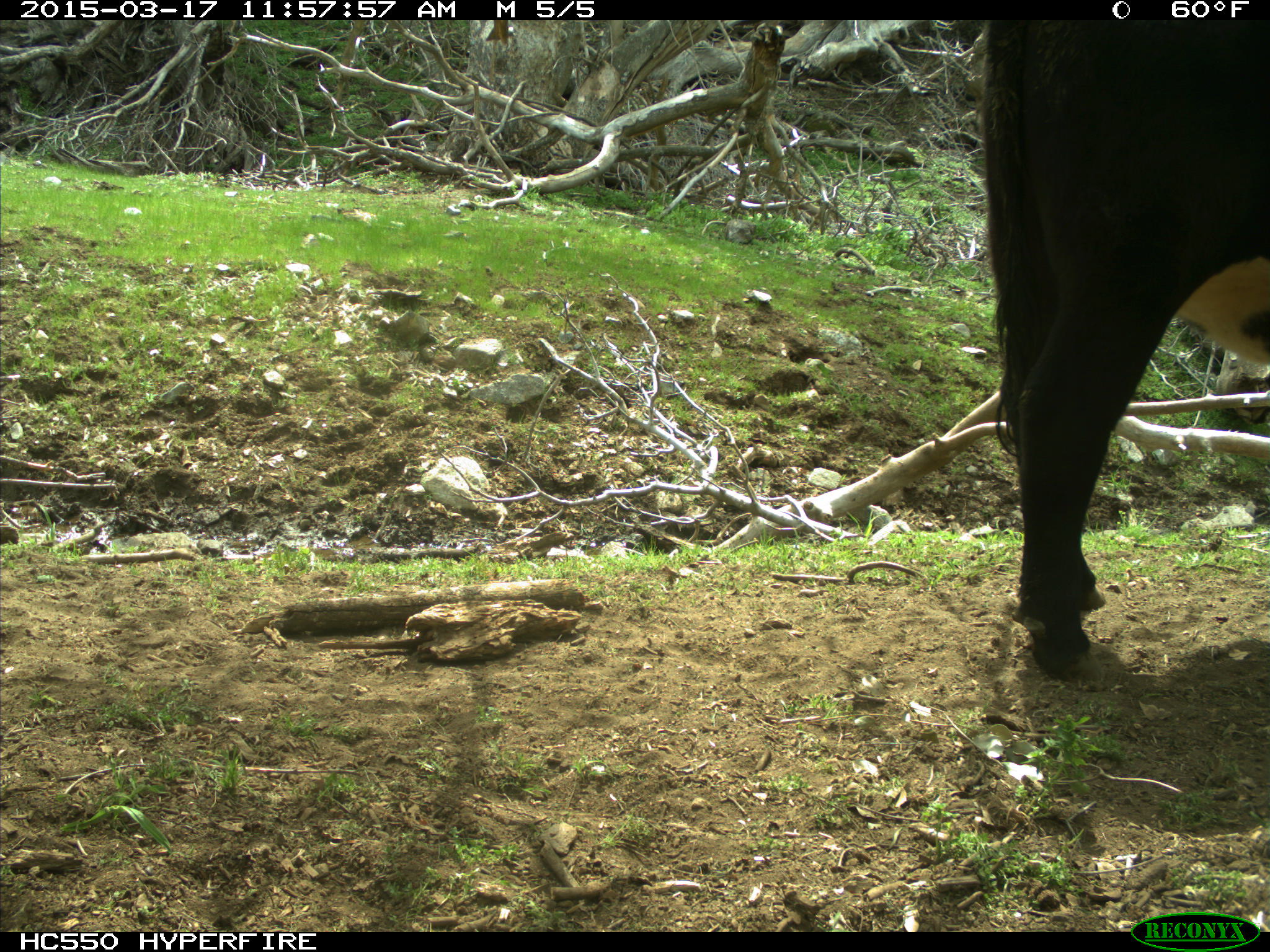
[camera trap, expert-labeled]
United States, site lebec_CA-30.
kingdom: Animalia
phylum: Chordata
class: Mammalia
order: Artiodactyla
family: Bovidae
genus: Bos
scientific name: Bos taurus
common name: domestic cow